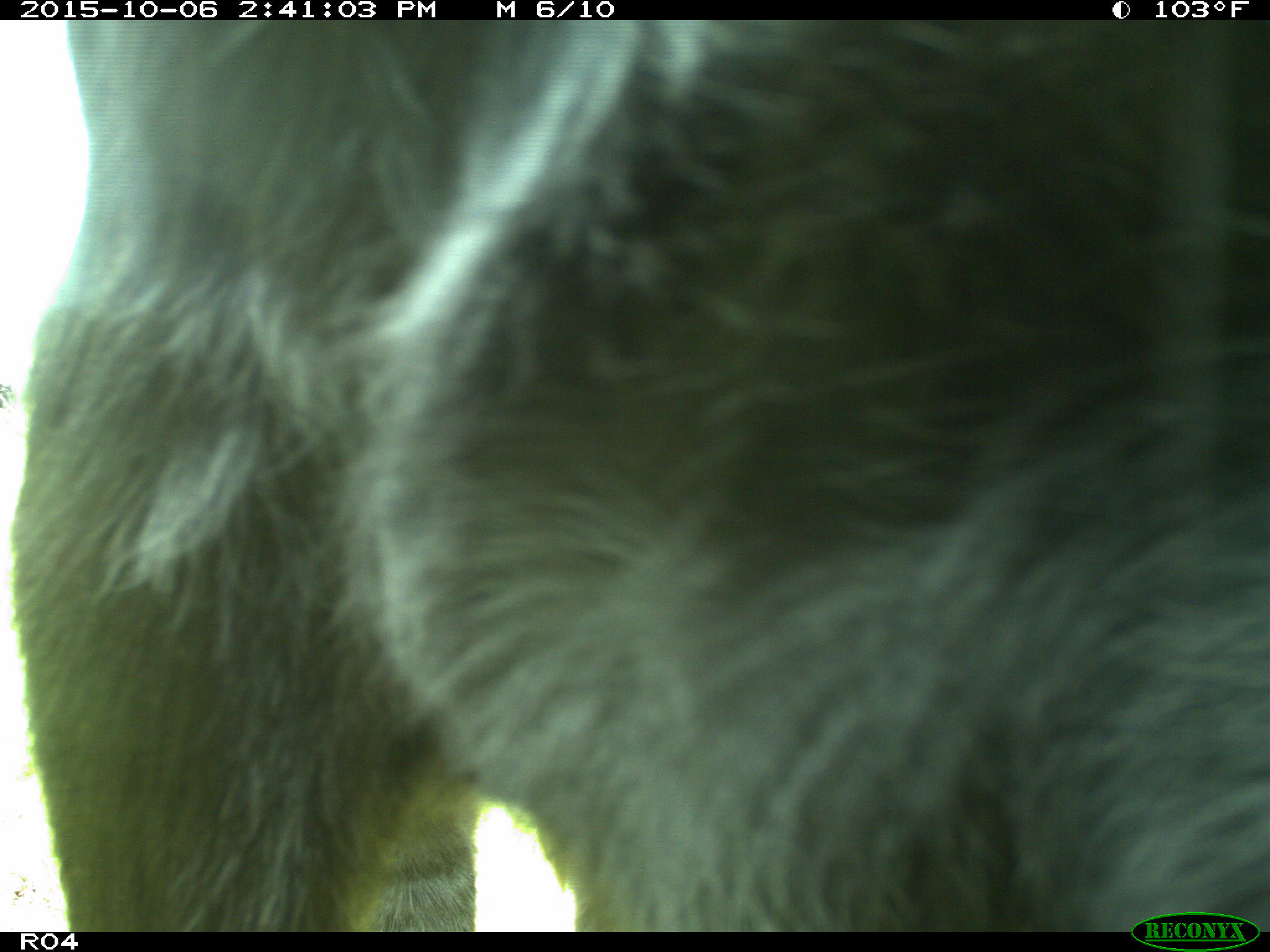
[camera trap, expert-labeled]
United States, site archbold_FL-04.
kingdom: Animalia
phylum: Chordata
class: Mammalia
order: Artiodactyla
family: Suidae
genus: Sus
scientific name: Sus scrofa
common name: wild boar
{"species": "Sus scrofa (wild boar)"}